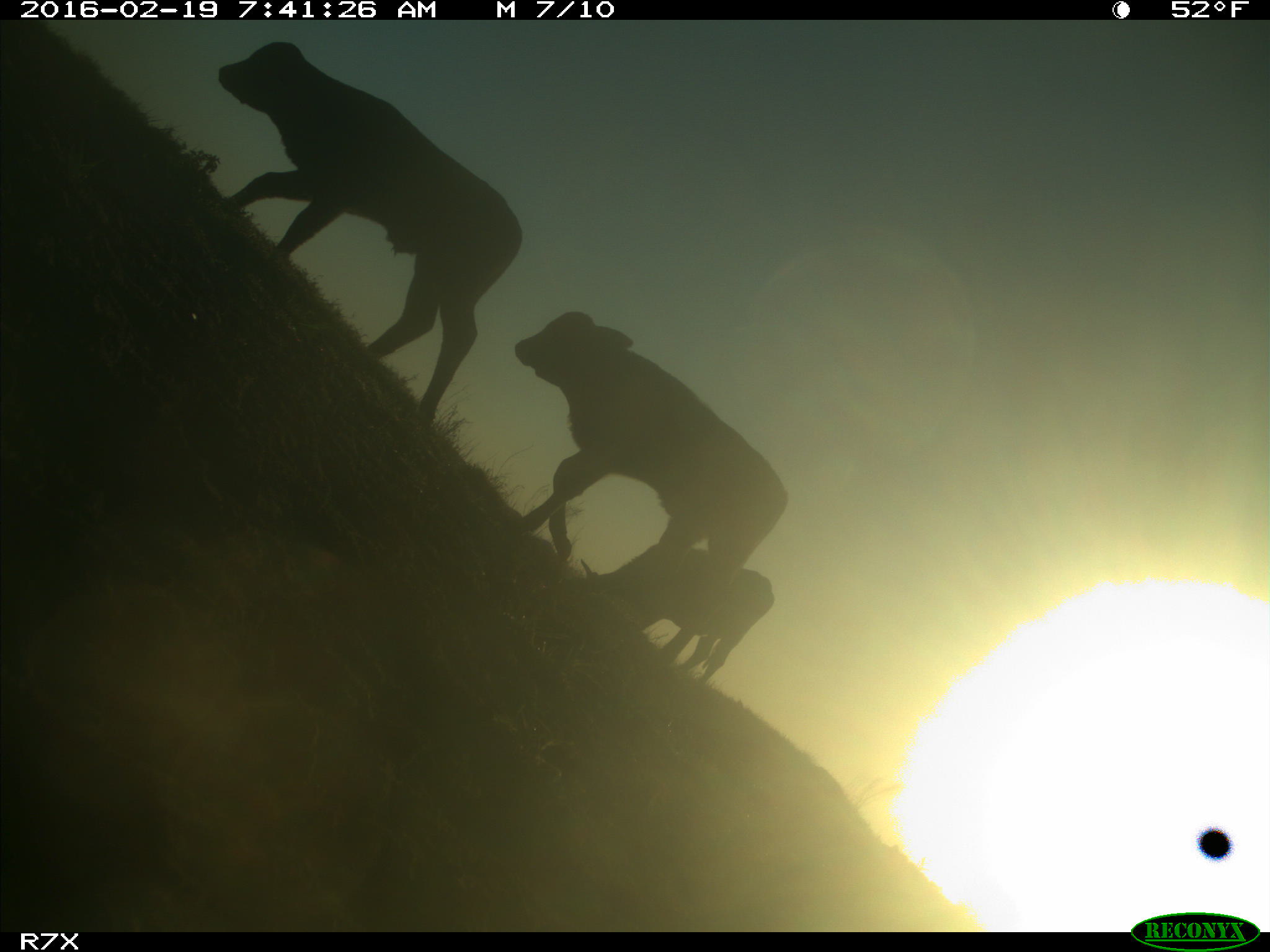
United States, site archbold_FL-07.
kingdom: Animalia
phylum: Chordata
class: Mammalia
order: Artiodactyla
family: Bovidae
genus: Bos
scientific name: Bos taurus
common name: domestic cow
Bos taurus (domestic cow).